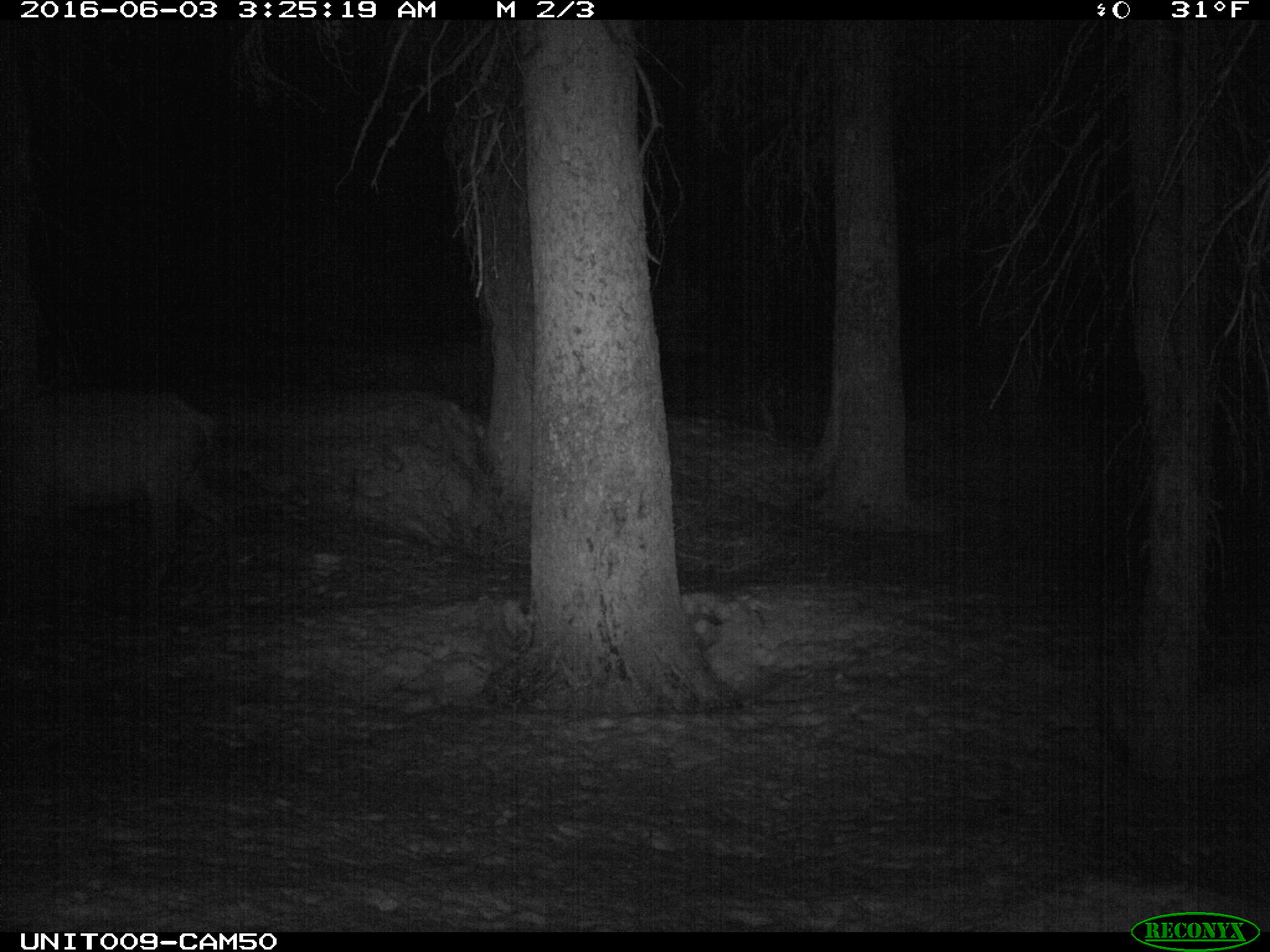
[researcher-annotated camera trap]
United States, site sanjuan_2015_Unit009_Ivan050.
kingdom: Animalia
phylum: Chordata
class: Mammalia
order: Artiodactyla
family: Cervidae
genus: Cervus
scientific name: Cervus elaphus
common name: red deer